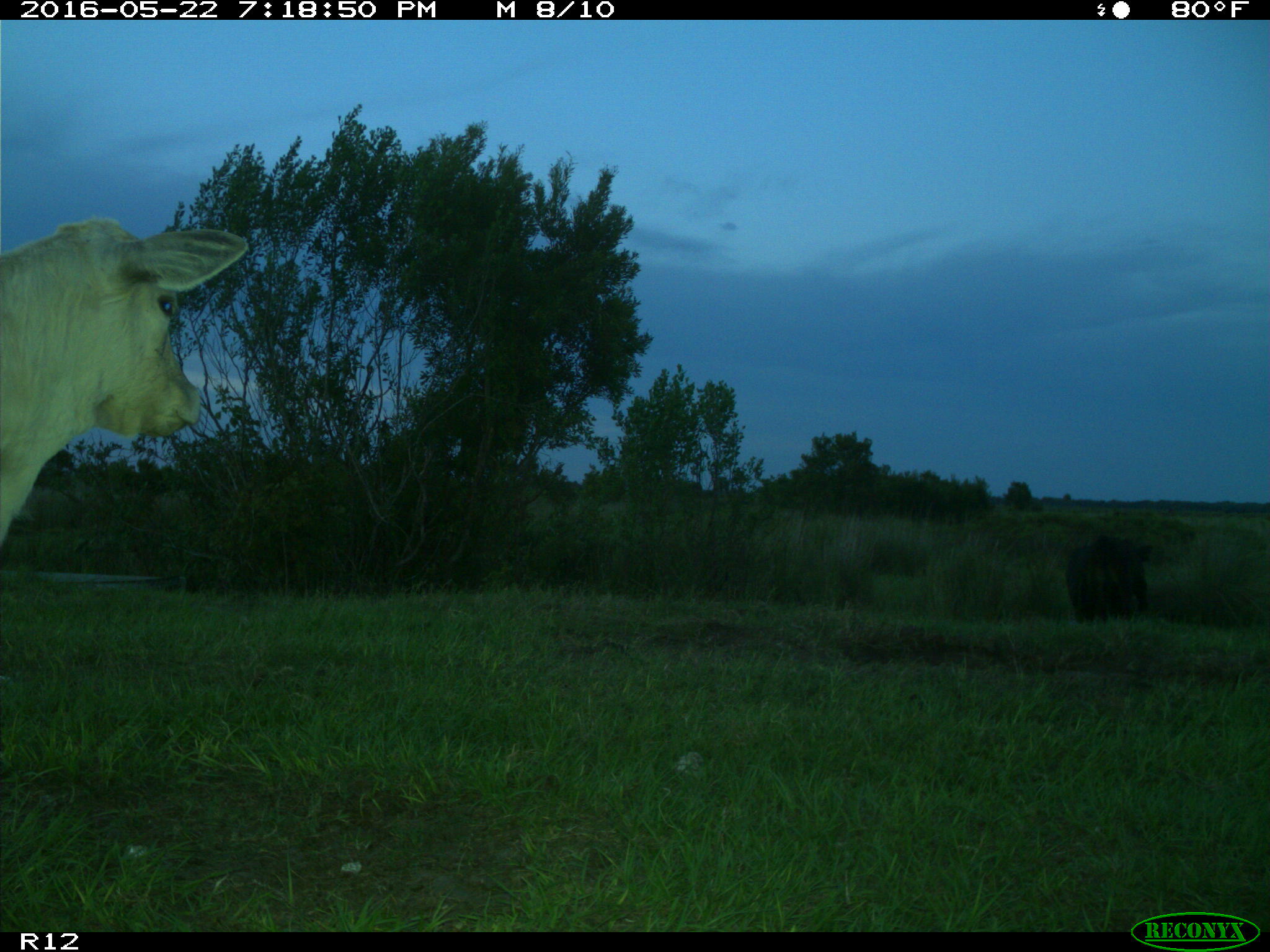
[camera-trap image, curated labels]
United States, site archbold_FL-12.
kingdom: Animalia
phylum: Chordata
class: Mammalia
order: Artiodactyla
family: Bovidae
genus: Bos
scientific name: Bos taurus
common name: domestic cow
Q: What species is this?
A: Bos taurus (domestic cow).